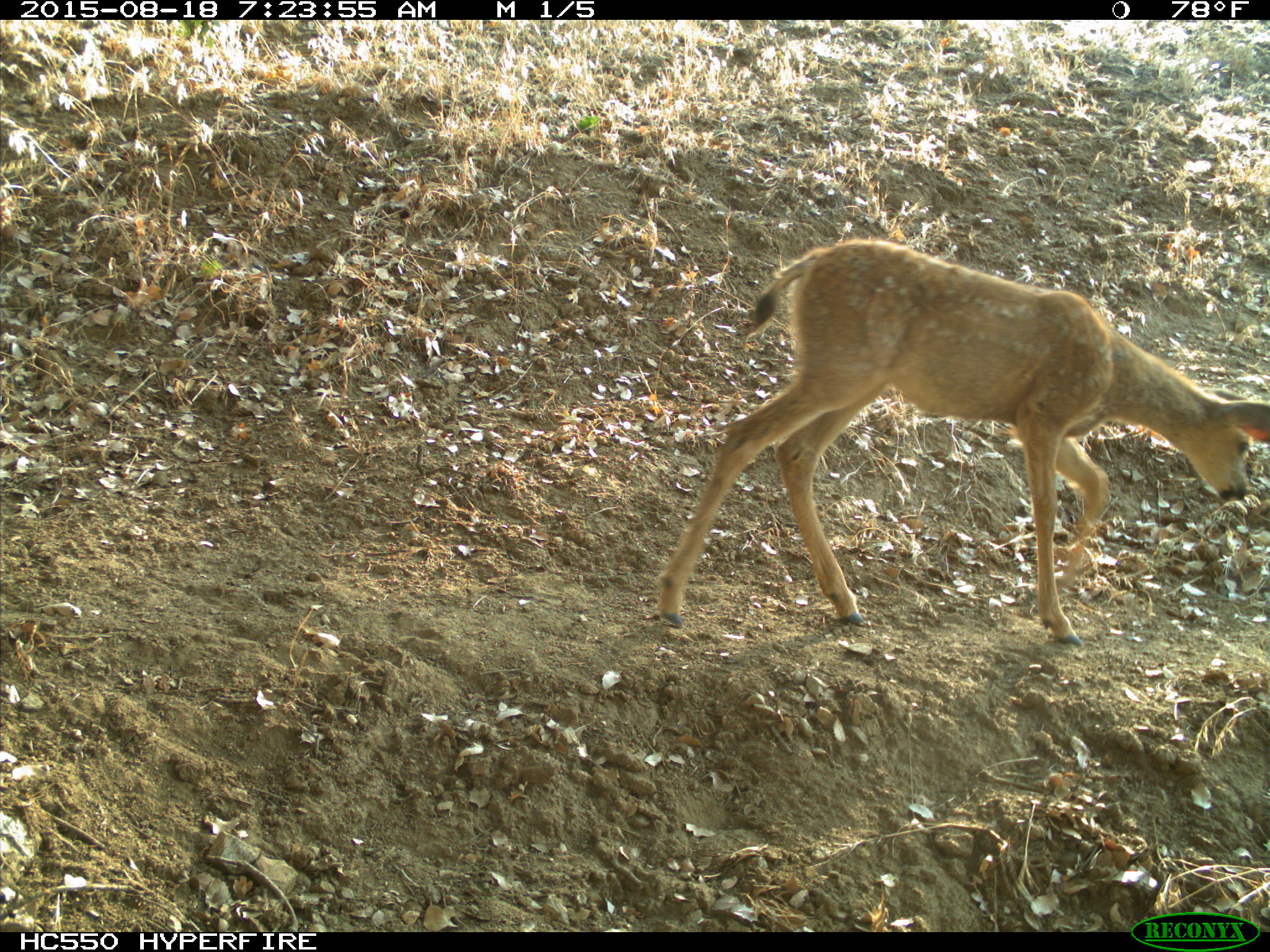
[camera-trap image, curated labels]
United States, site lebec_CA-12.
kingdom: Animalia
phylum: Chordata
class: Mammalia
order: Artiodactyla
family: Cervidae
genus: Odocoileus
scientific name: Odocoileus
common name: deer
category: unidentified deer